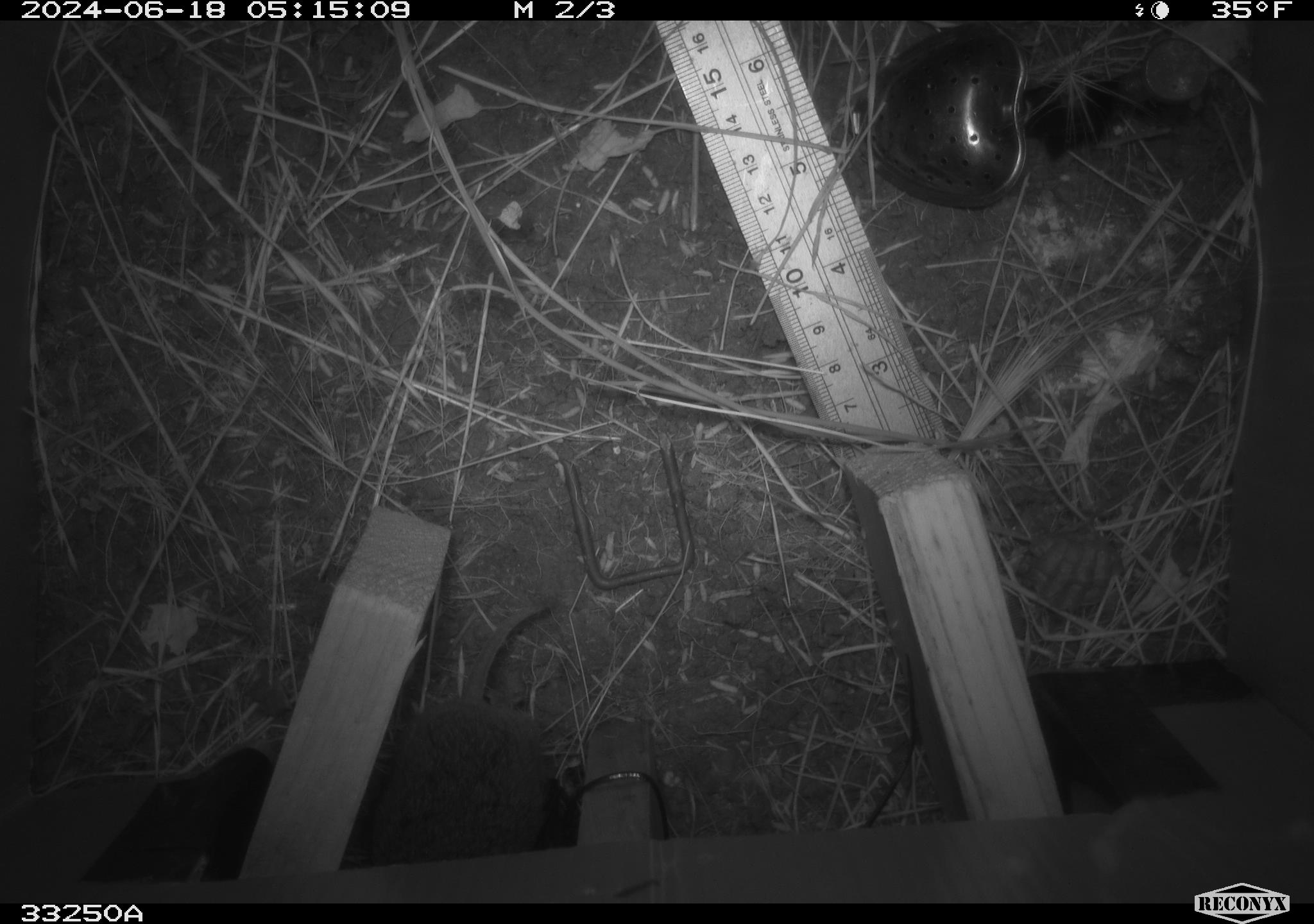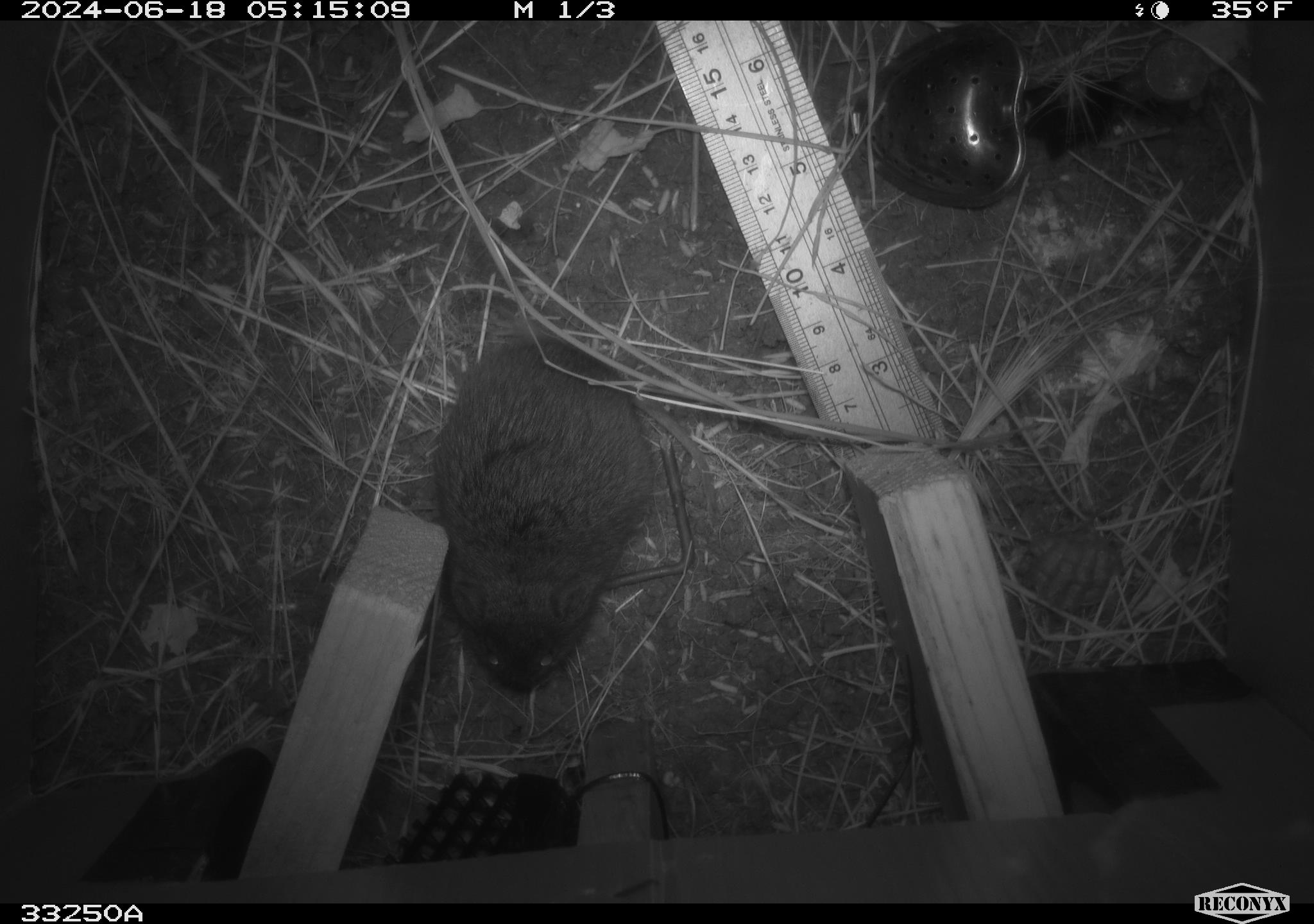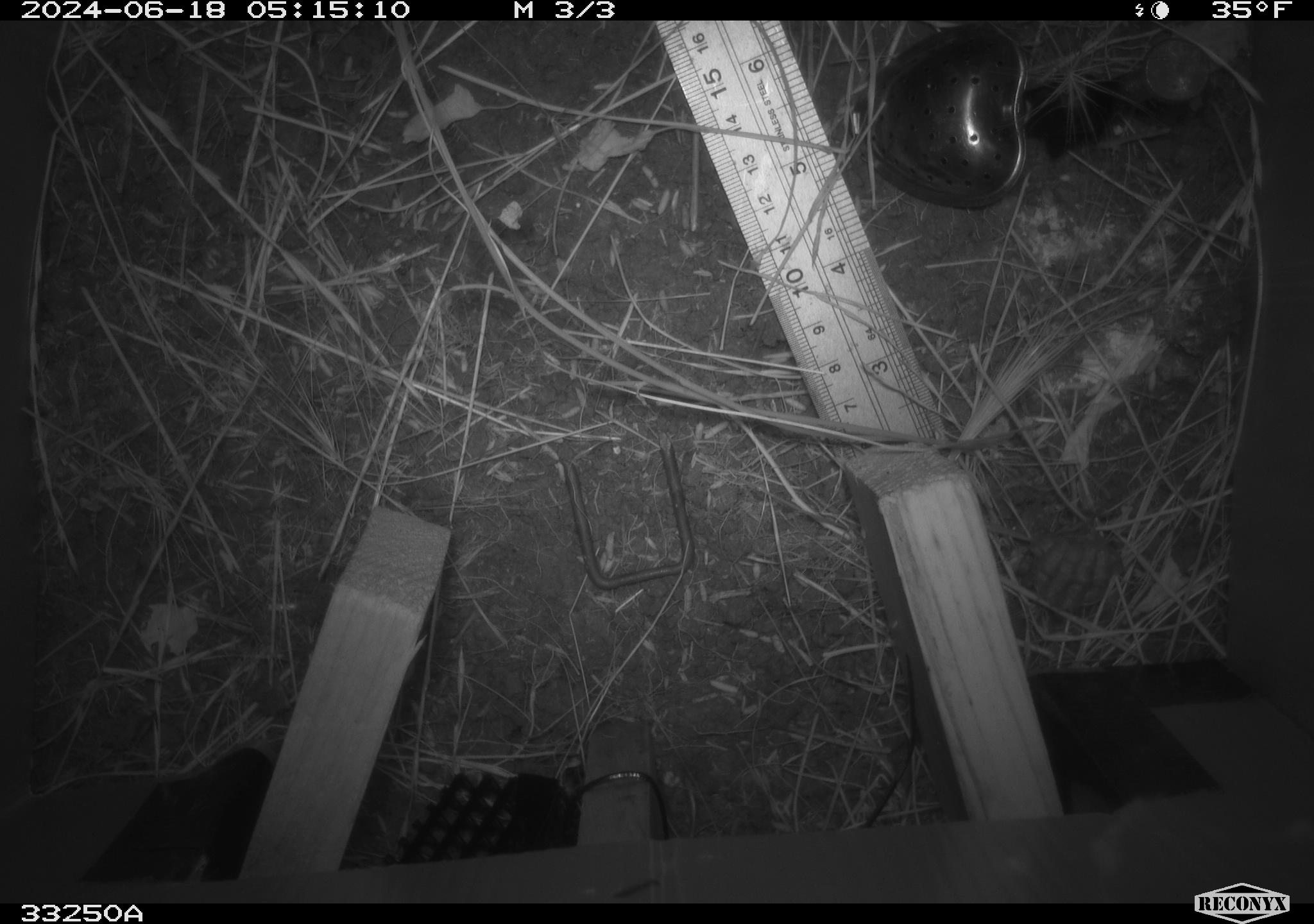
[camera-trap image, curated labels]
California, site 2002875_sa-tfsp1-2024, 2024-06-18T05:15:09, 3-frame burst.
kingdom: Animalia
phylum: Chordata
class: Mammalia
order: Rodentia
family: Cricetidae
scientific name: Arvicolinae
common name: voles, lemmings, and muskrats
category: arvicolinae subfamily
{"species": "arvicolinae subfamily (voles, lemmings, and muskrats) (Arvicolinae)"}